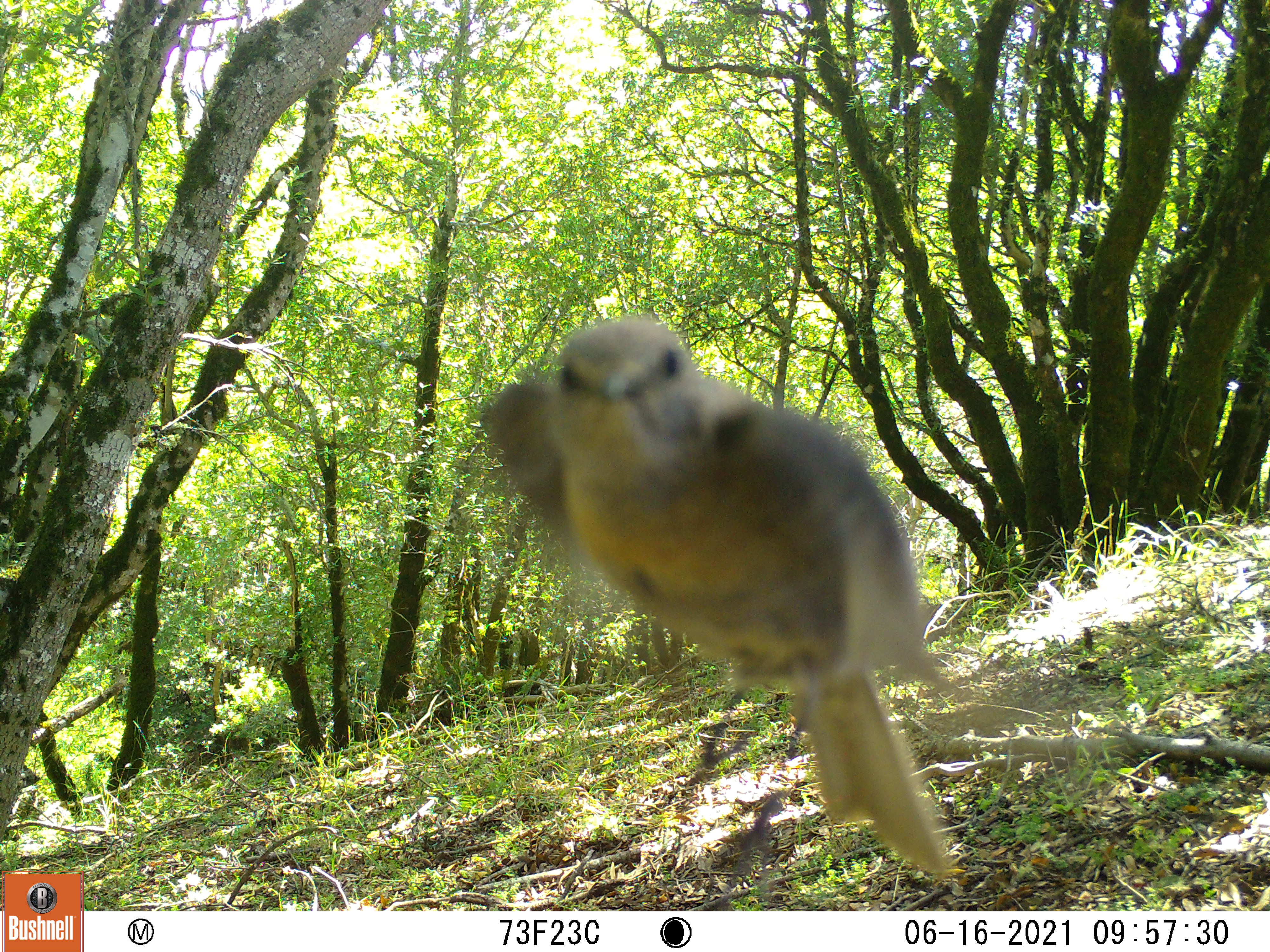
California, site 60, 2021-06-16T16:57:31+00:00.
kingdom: Animalia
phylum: Chordata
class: Aves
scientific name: Aves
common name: bird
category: unknown bird